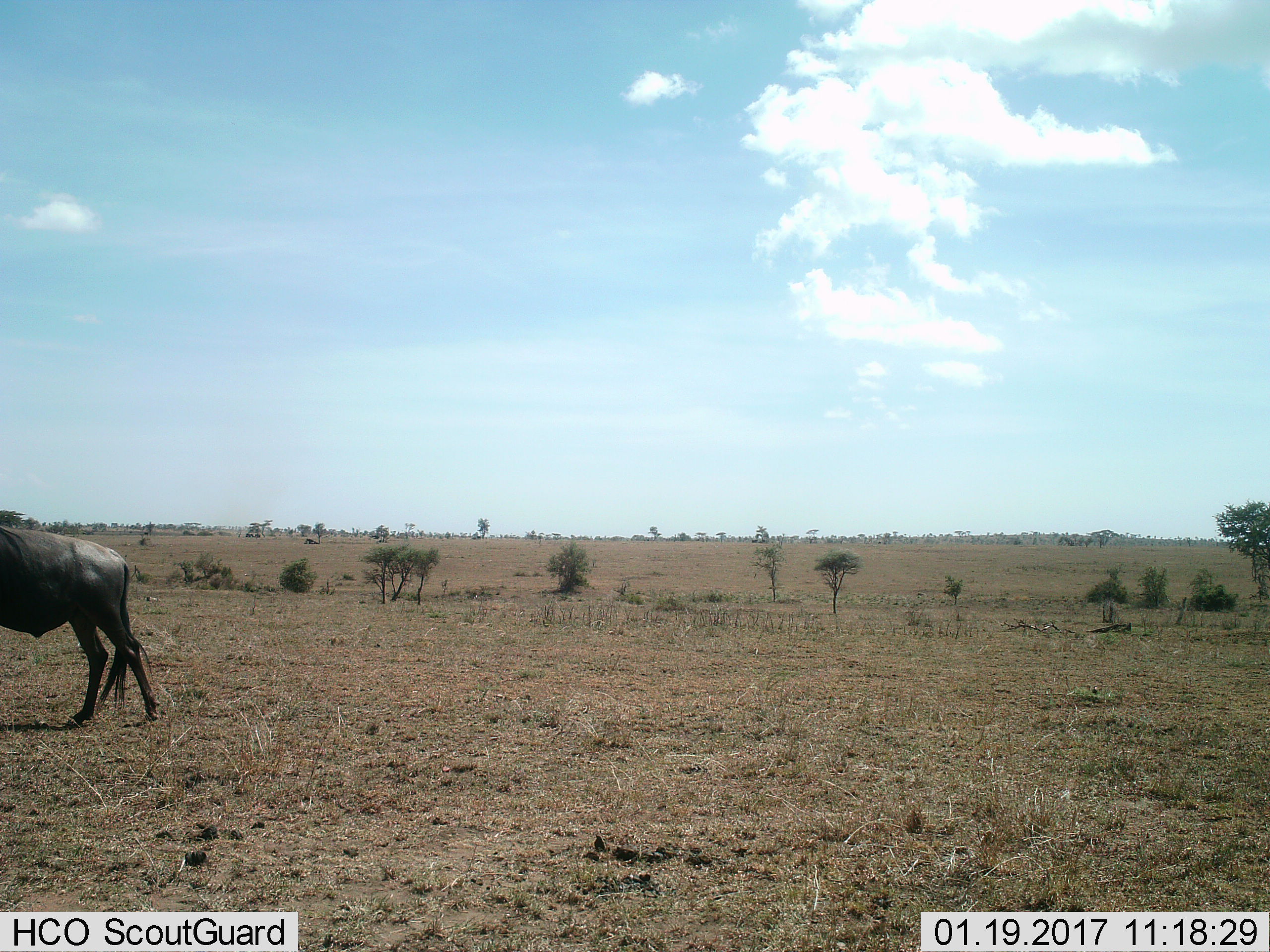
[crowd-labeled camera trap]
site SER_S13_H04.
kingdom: Animalia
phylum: Chordata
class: Mammalia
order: Artiodactyla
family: Bovidae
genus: Connochaetes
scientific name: Connochaetes taurinus taurinus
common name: blue wildebeest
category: wildebeestblue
Wildebeestblue (blue wildebeest) (Connochaetes taurinus taurinus), count 1. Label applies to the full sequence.